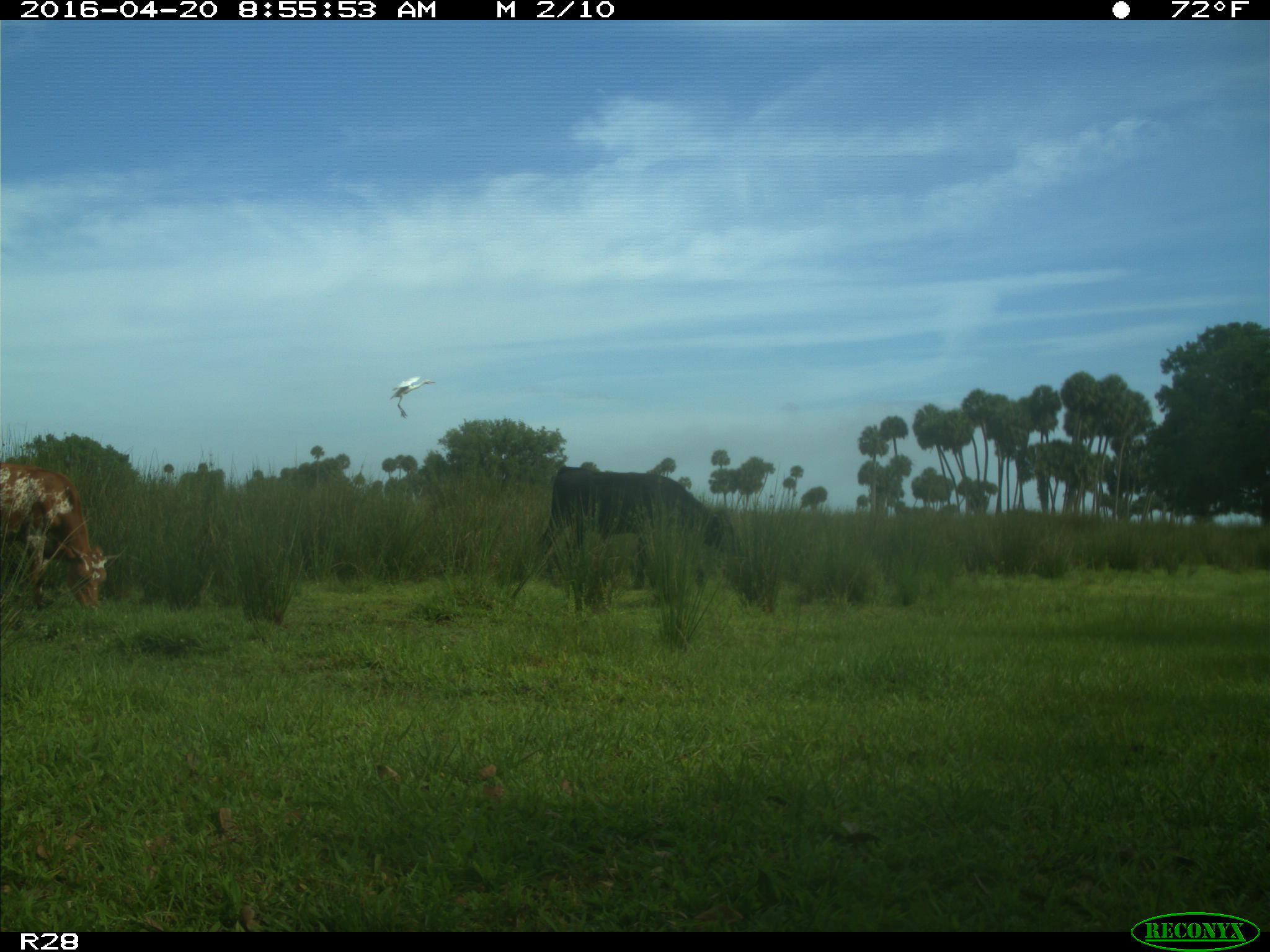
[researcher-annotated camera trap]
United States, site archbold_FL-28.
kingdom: Animalia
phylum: Chordata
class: Mammalia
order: Artiodactyla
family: Bovidae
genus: Bos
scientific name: Bos taurus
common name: domestic cow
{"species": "Bos taurus (domestic cow)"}